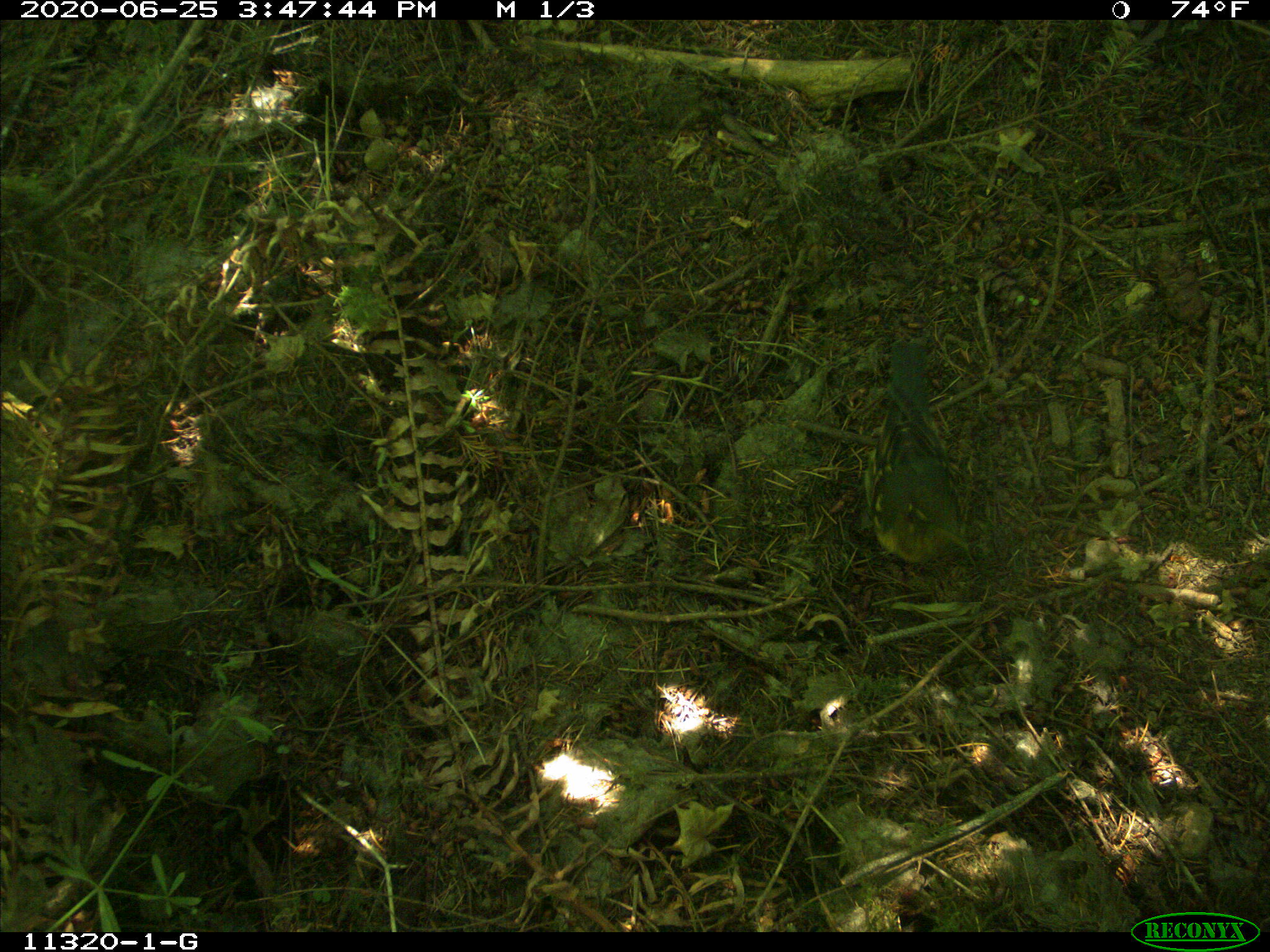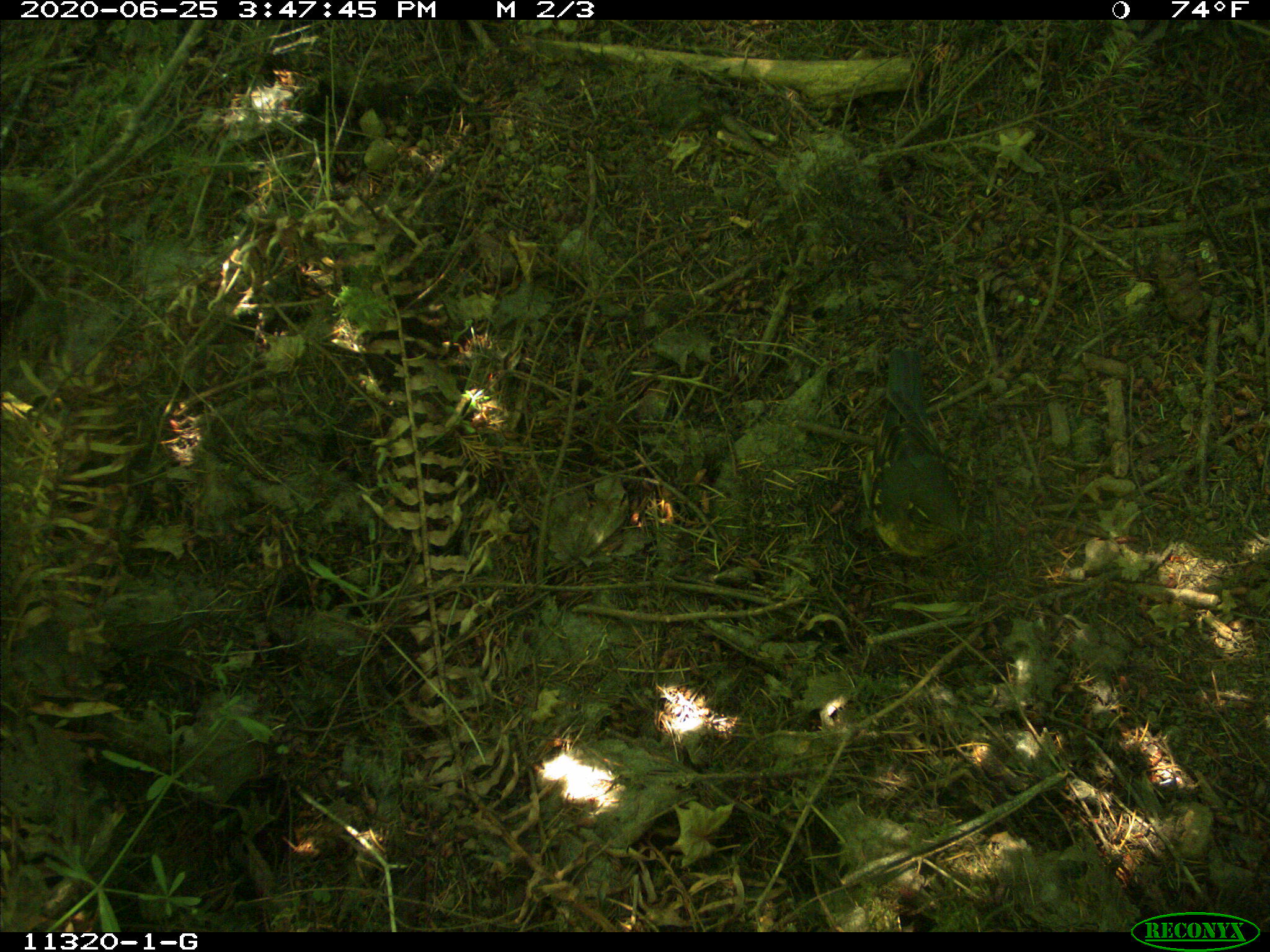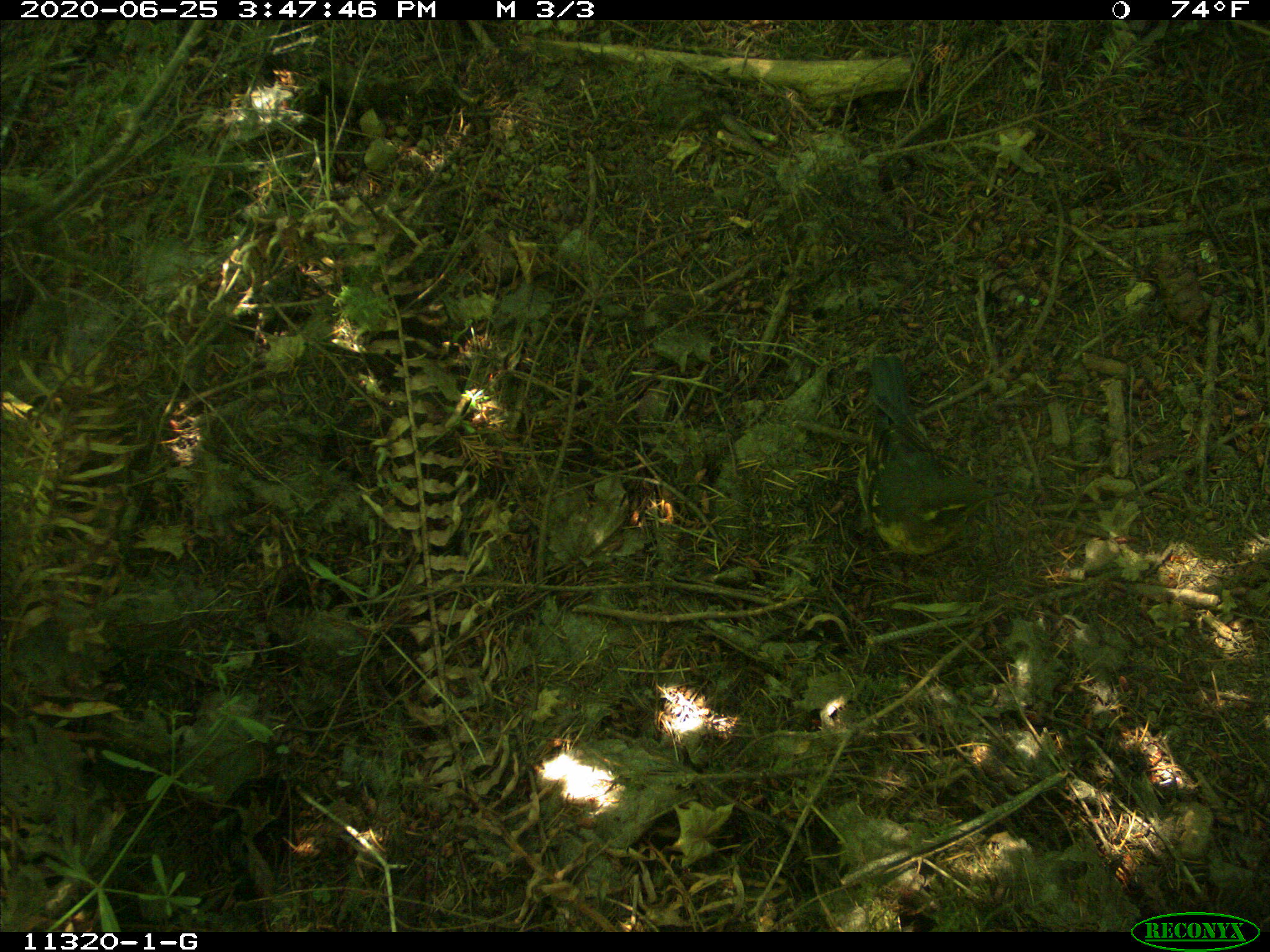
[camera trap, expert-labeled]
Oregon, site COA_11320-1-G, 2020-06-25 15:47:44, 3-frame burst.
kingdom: Animalia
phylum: Chordata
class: Aves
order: Passeriformes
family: Turdidae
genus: Ixoreus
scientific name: Ixoreus naevius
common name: varied thrush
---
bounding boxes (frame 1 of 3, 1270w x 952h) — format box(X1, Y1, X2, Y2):
varied thrush: box(849, 331, 965, 560)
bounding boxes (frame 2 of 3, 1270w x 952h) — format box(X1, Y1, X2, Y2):
varied thrush: box(858, 349, 967, 569)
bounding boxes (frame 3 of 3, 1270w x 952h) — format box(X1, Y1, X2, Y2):
varied thrush: box(849, 355, 988, 562)